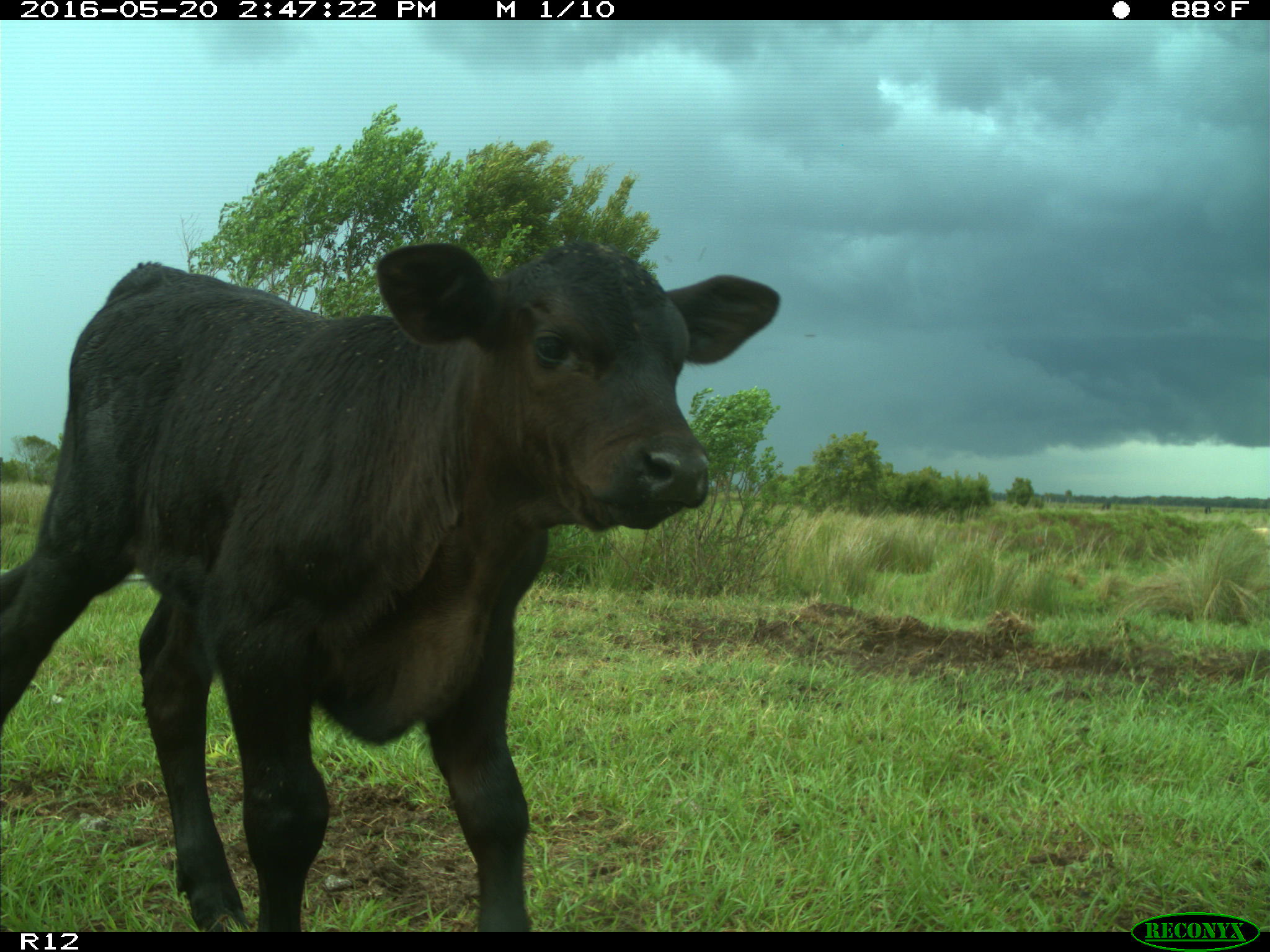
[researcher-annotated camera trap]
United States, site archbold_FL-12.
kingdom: Animalia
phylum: Chordata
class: Mammalia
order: Artiodactyla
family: Bovidae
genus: Bos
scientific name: Bos taurus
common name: domestic cow